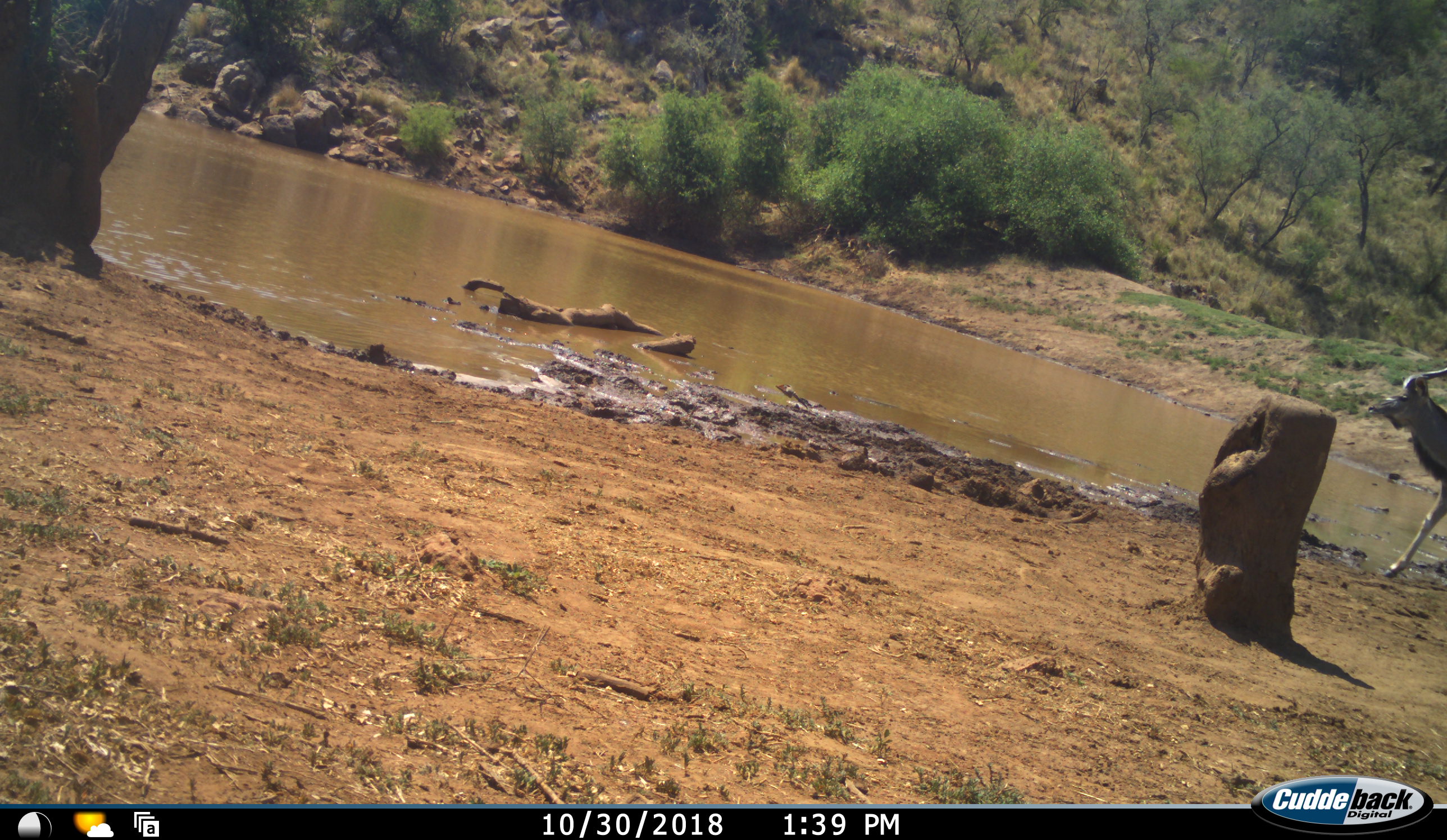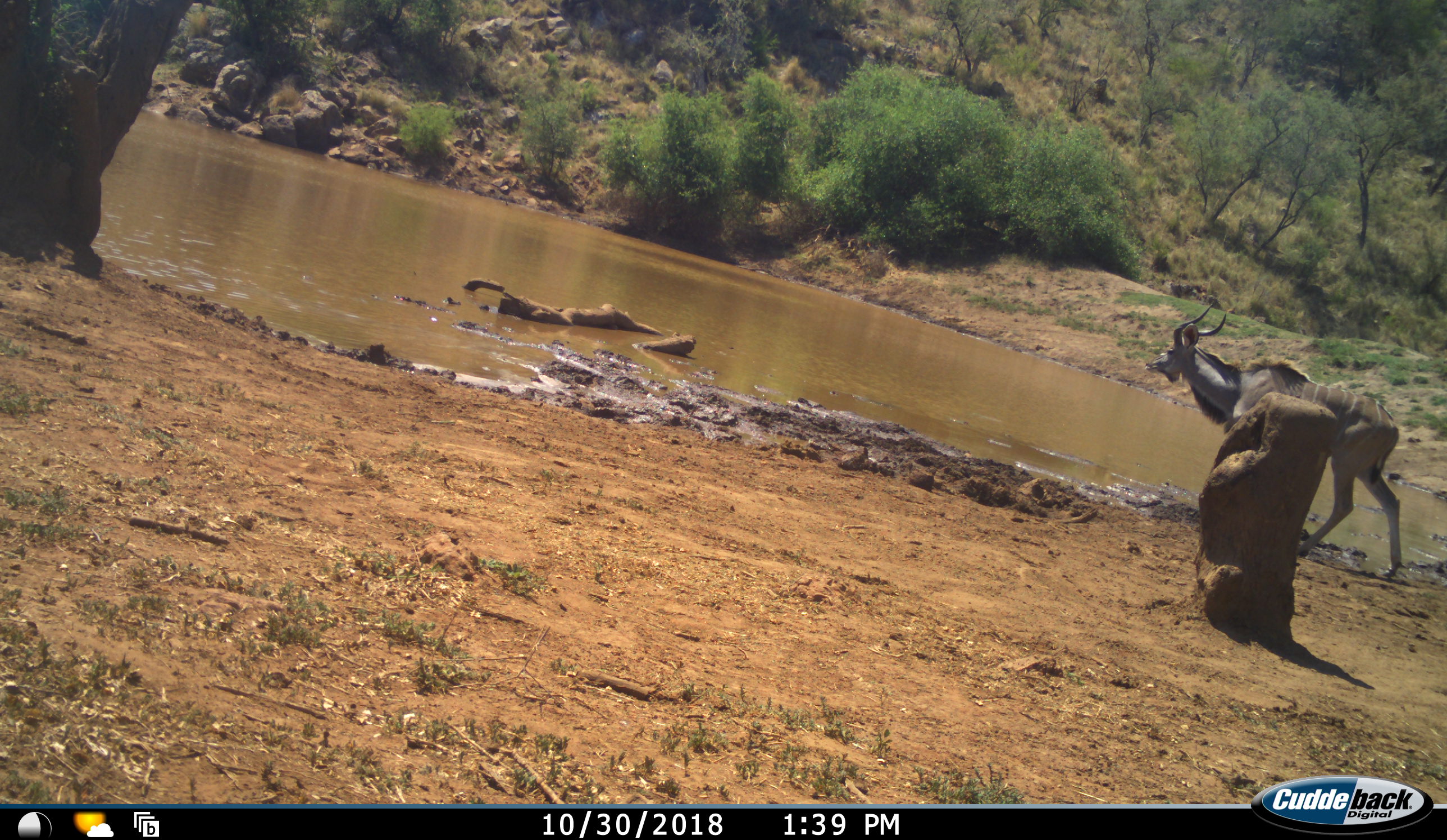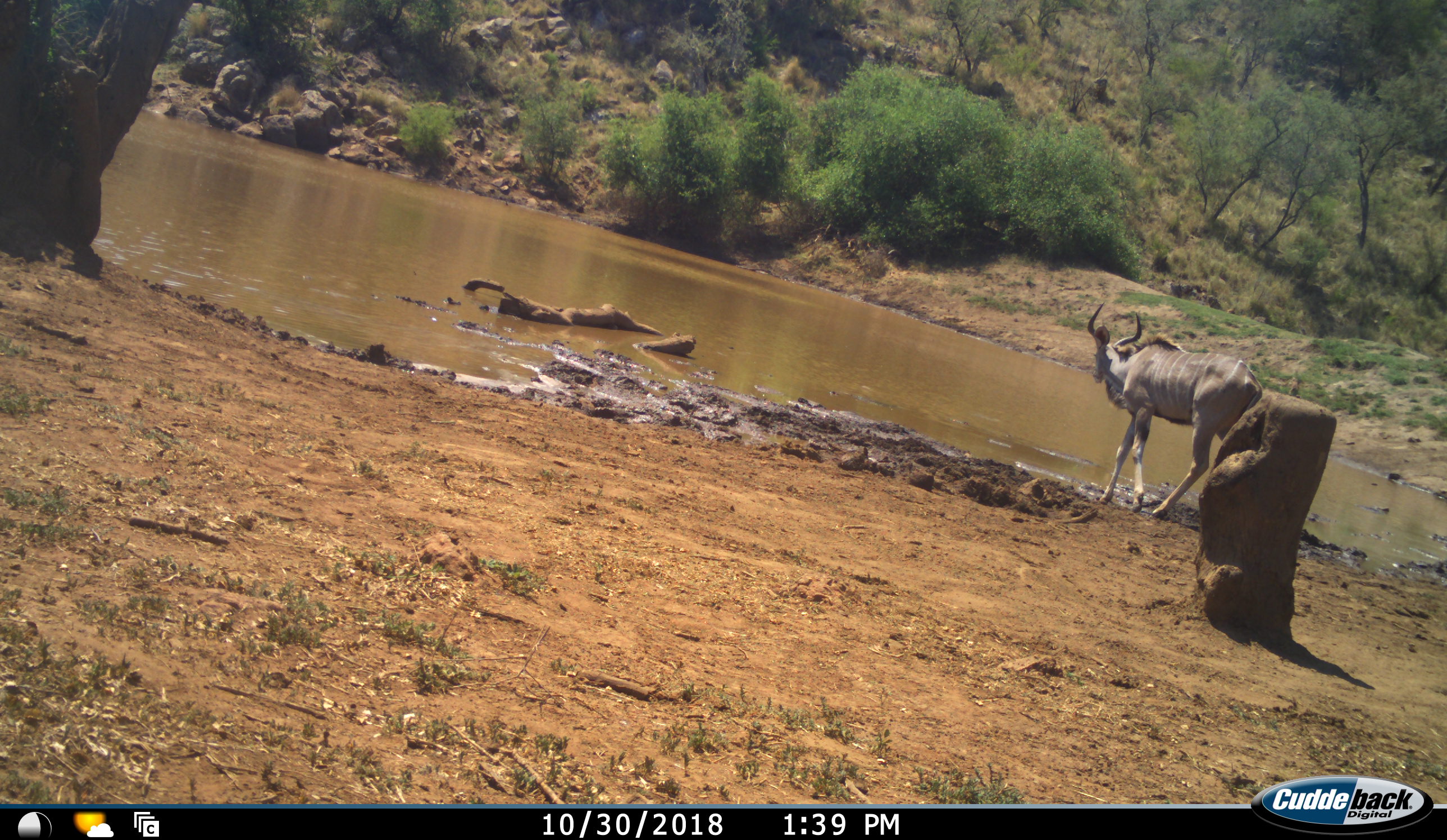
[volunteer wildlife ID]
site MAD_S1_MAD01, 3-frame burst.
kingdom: Animalia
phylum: Chordata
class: Mammalia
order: Artiodactyla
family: Bovidae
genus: Tragelaphus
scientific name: Tragelaphus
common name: kudu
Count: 1.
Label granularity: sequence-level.